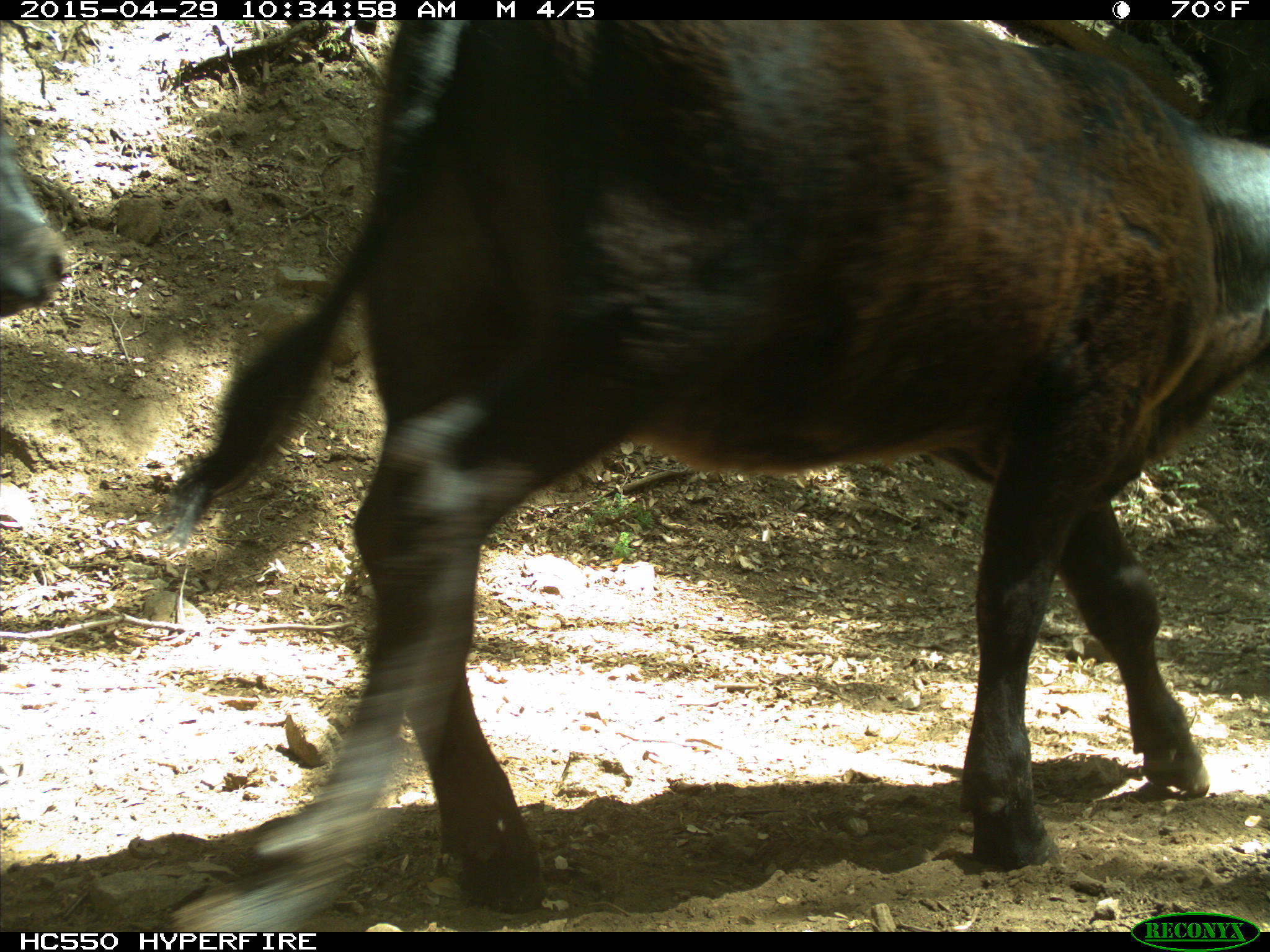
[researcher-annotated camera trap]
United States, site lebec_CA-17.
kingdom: Animalia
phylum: Chordata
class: Mammalia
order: Artiodactyla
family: Bovidae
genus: Bos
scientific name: Bos taurus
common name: domestic cow